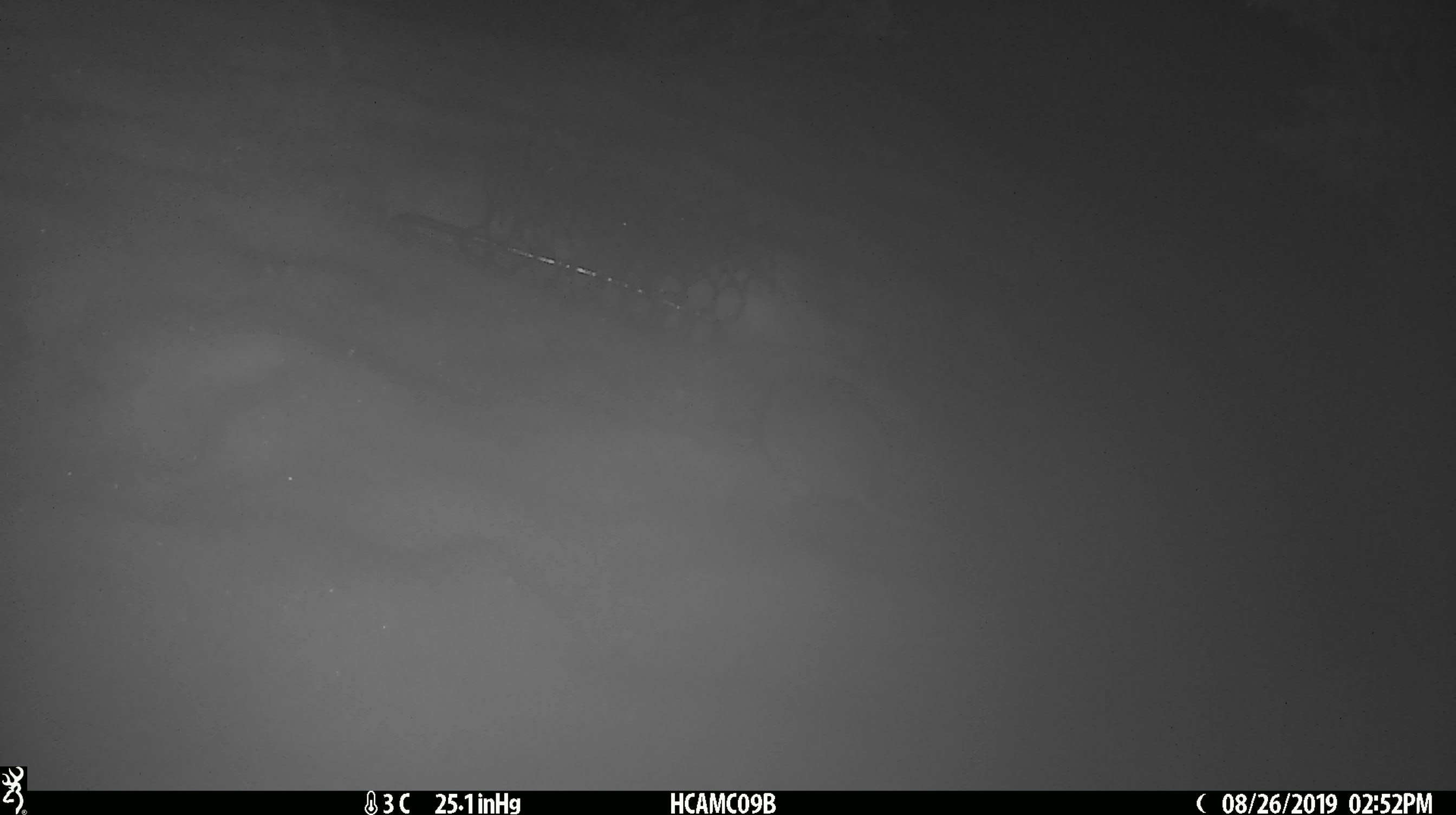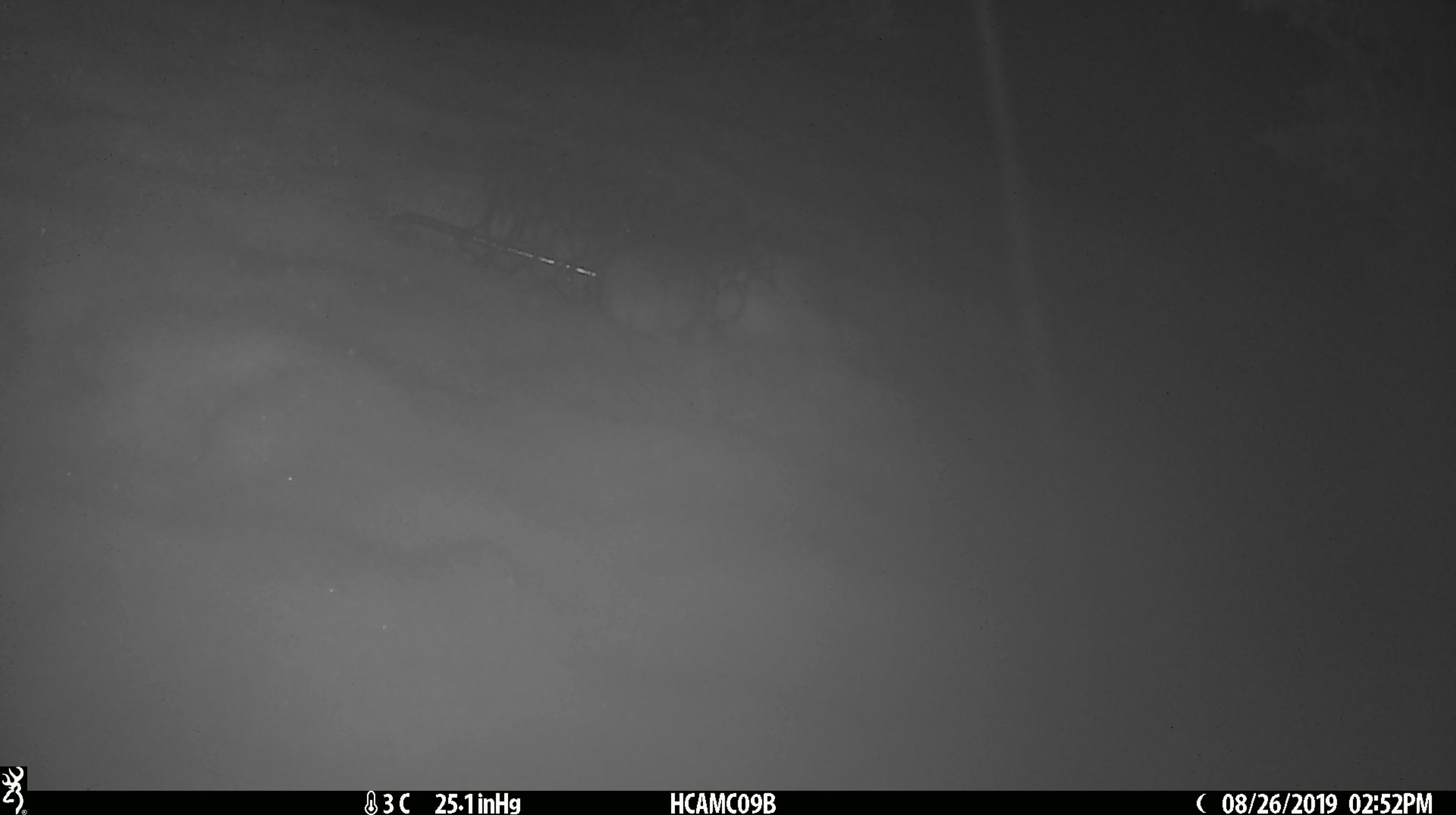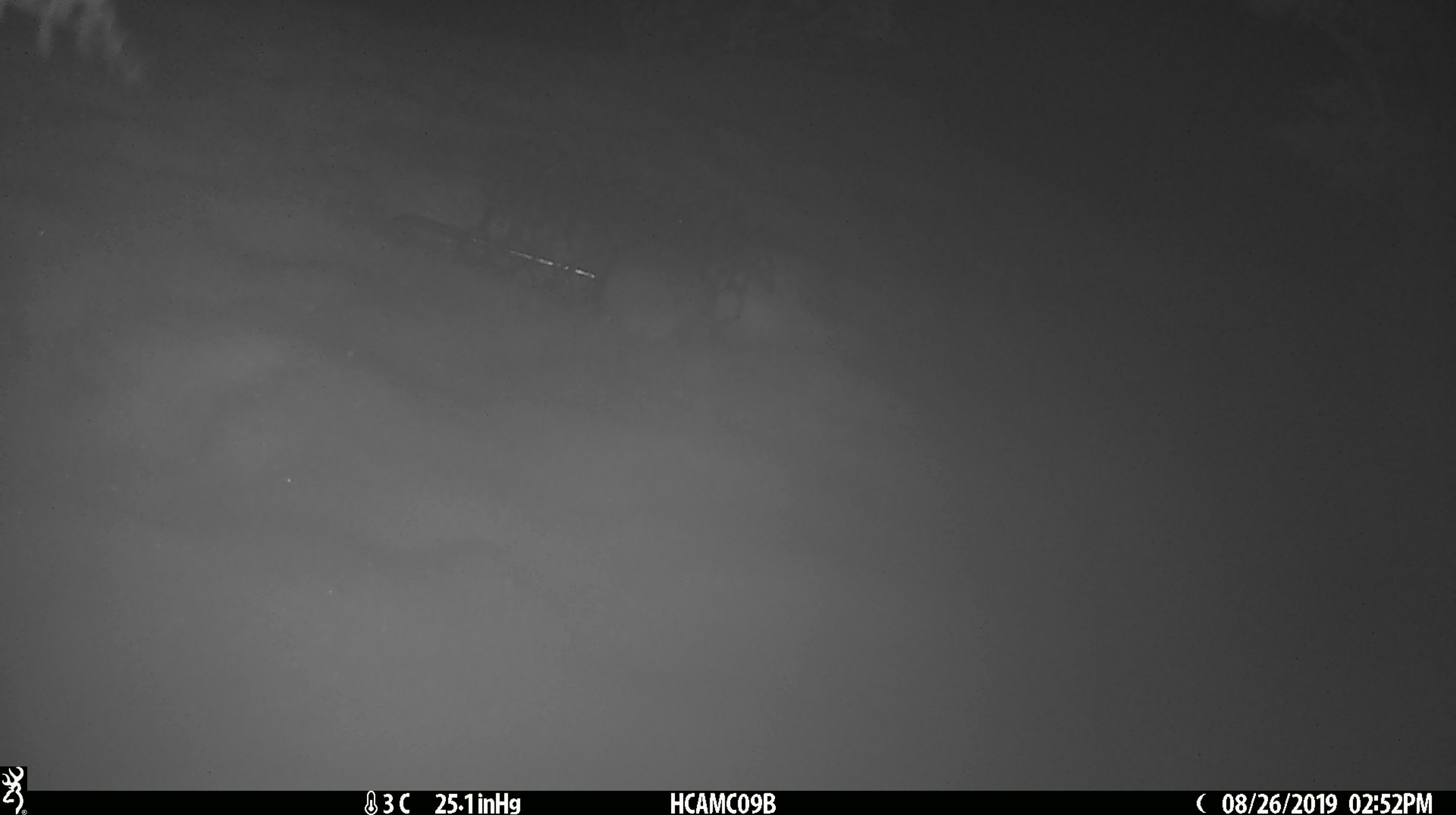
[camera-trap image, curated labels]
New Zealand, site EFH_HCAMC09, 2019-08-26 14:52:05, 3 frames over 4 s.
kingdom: Animalia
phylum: Chordata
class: Mammalia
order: Rodentia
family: Muridae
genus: Mus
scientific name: Mus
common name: mouse